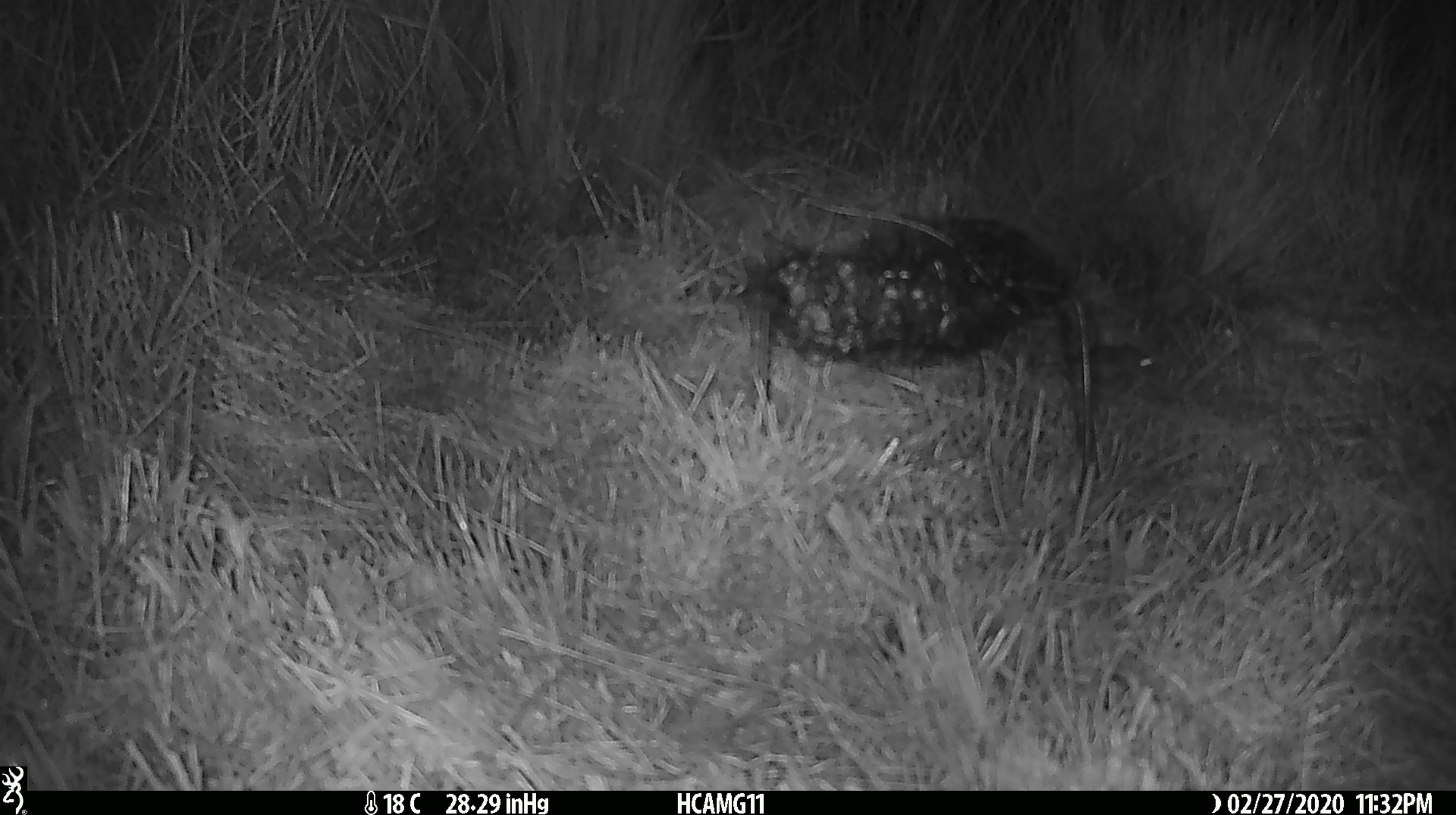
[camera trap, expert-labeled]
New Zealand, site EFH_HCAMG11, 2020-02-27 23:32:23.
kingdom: Animalia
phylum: Chordata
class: Mammalia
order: Rodentia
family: Muridae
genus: Mus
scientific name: Mus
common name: mouse